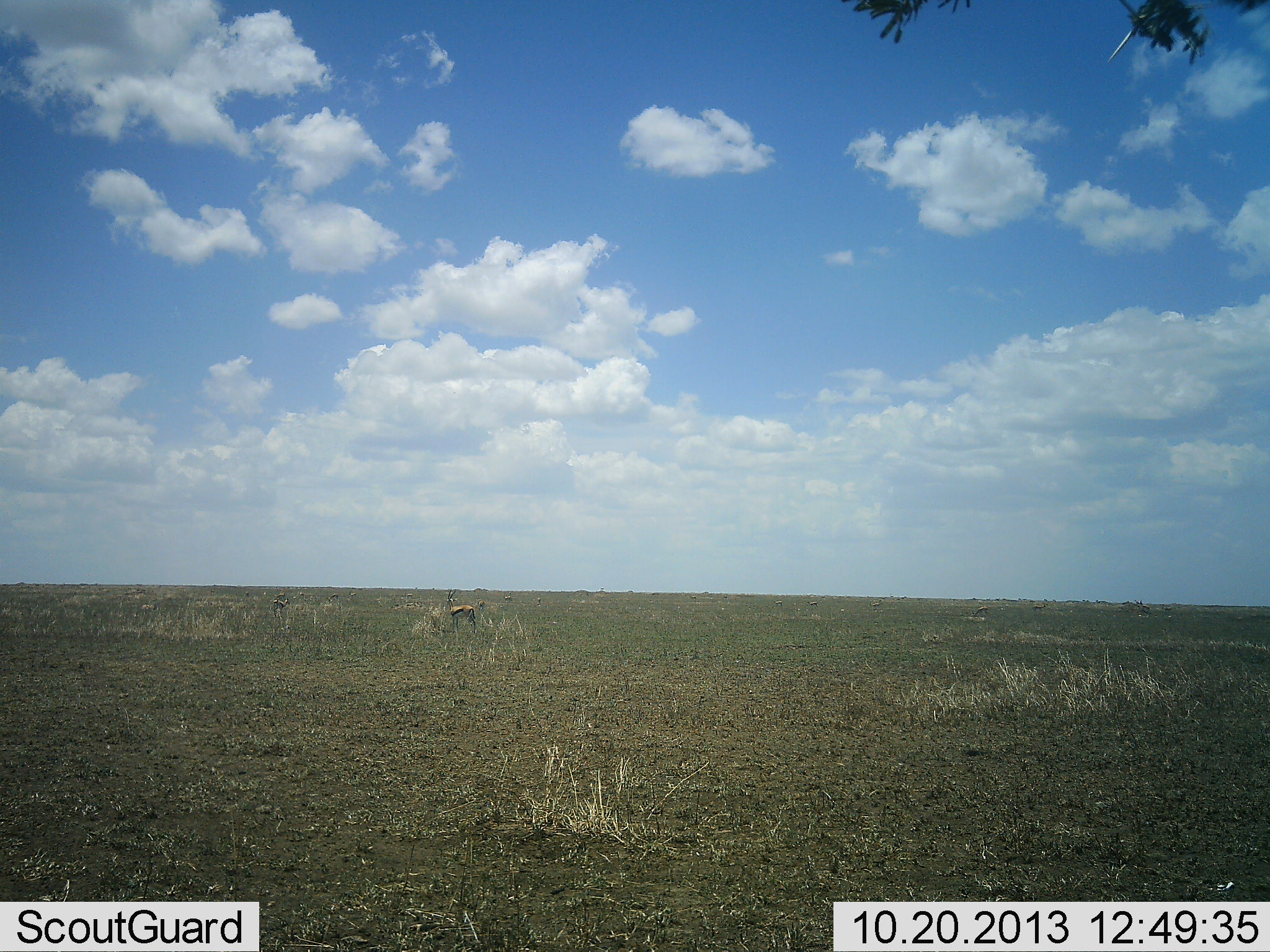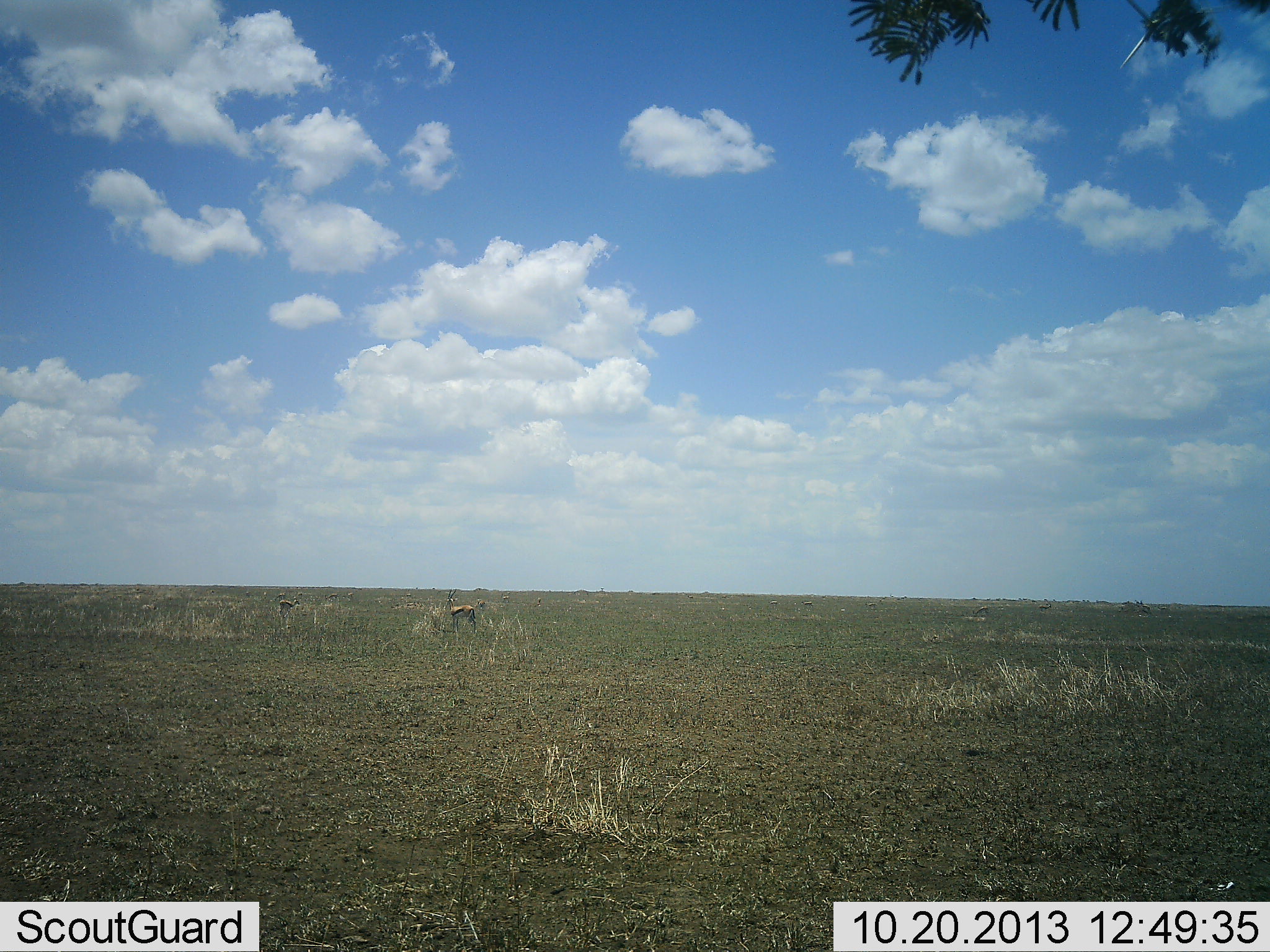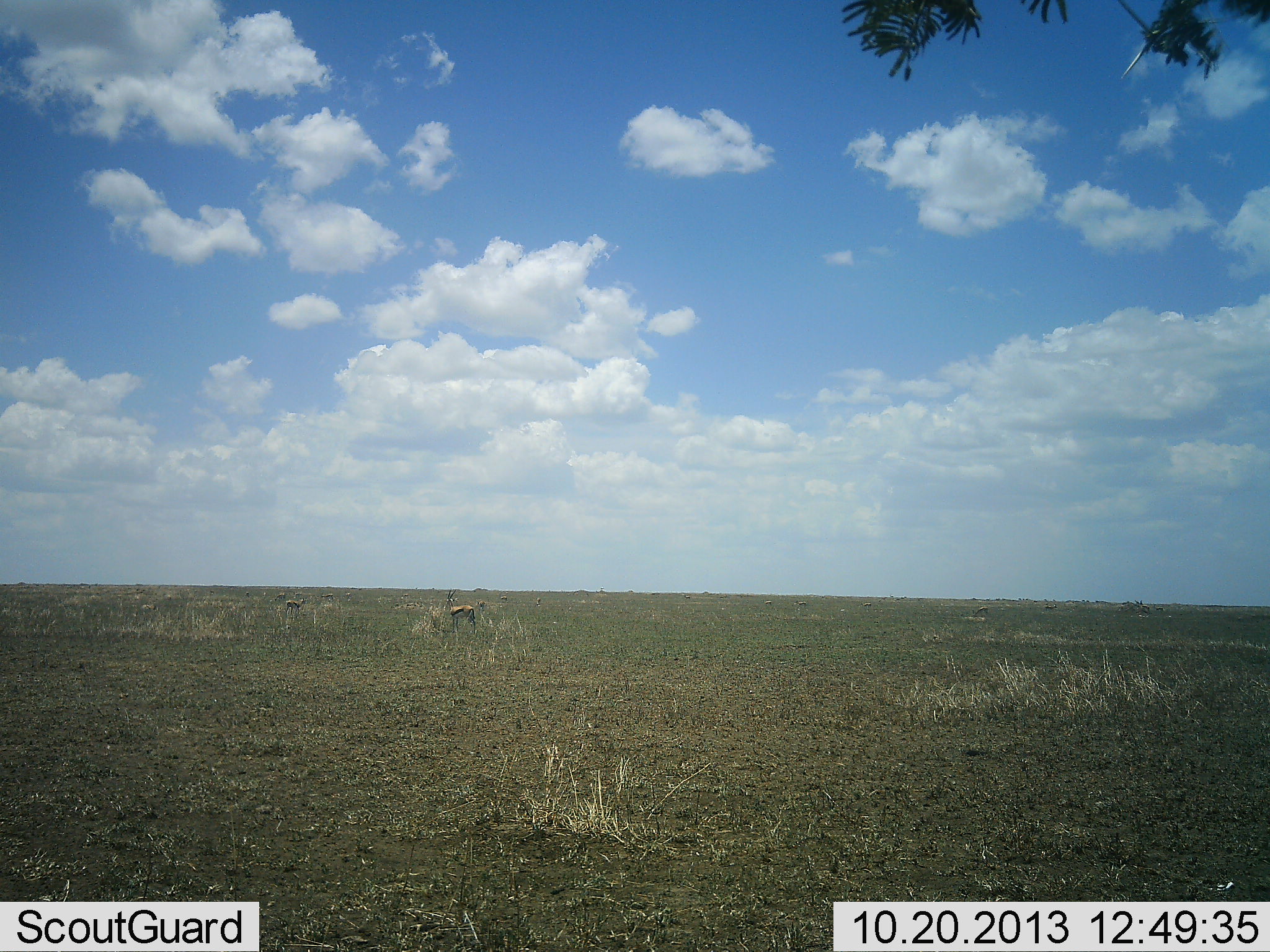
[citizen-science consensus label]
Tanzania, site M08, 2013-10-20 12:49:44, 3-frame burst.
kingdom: Animalia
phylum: Chordata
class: Mammalia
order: Artiodactyla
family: Bovidae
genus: Eudorcas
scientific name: Eudorcas thomsonii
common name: thomson's gazelle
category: gazellethomsons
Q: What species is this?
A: Gazellethomsons (thomson's gazelle) (Eudorcas thomsonii).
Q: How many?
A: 2.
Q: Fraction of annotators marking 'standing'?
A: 65%.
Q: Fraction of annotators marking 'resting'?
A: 0%.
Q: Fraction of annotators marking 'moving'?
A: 55%.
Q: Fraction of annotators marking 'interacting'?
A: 0%.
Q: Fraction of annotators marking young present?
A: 0%.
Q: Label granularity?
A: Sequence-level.